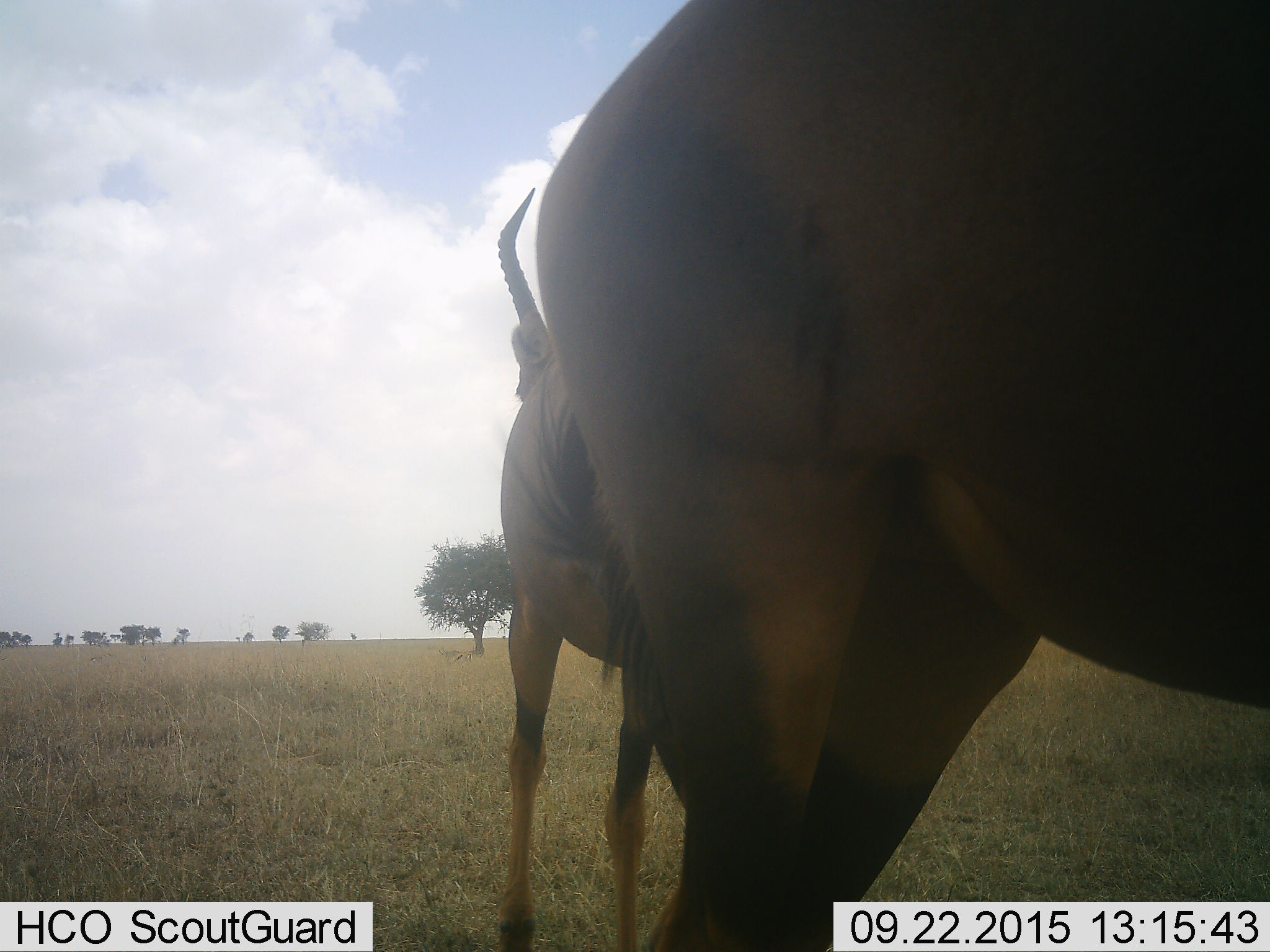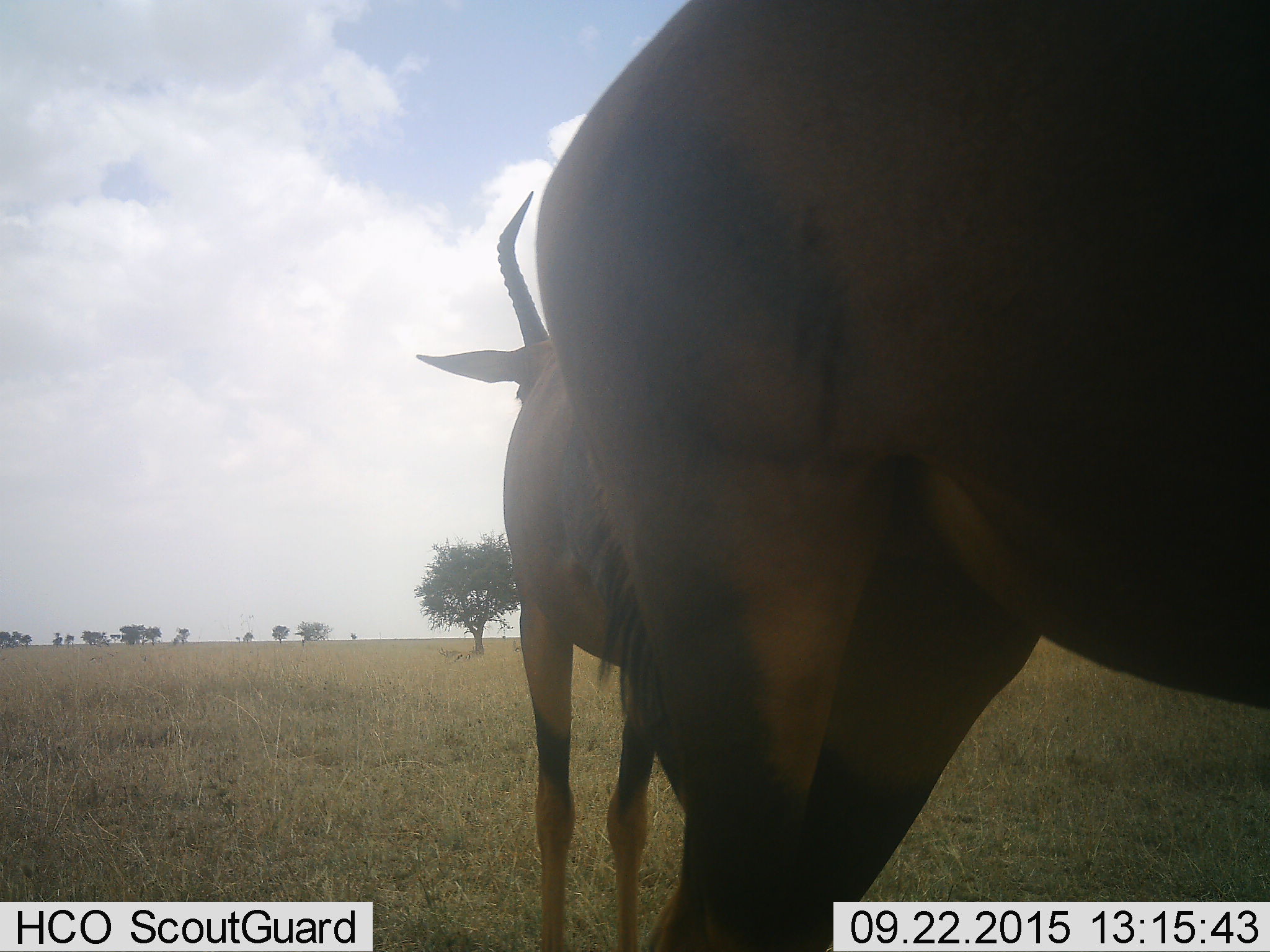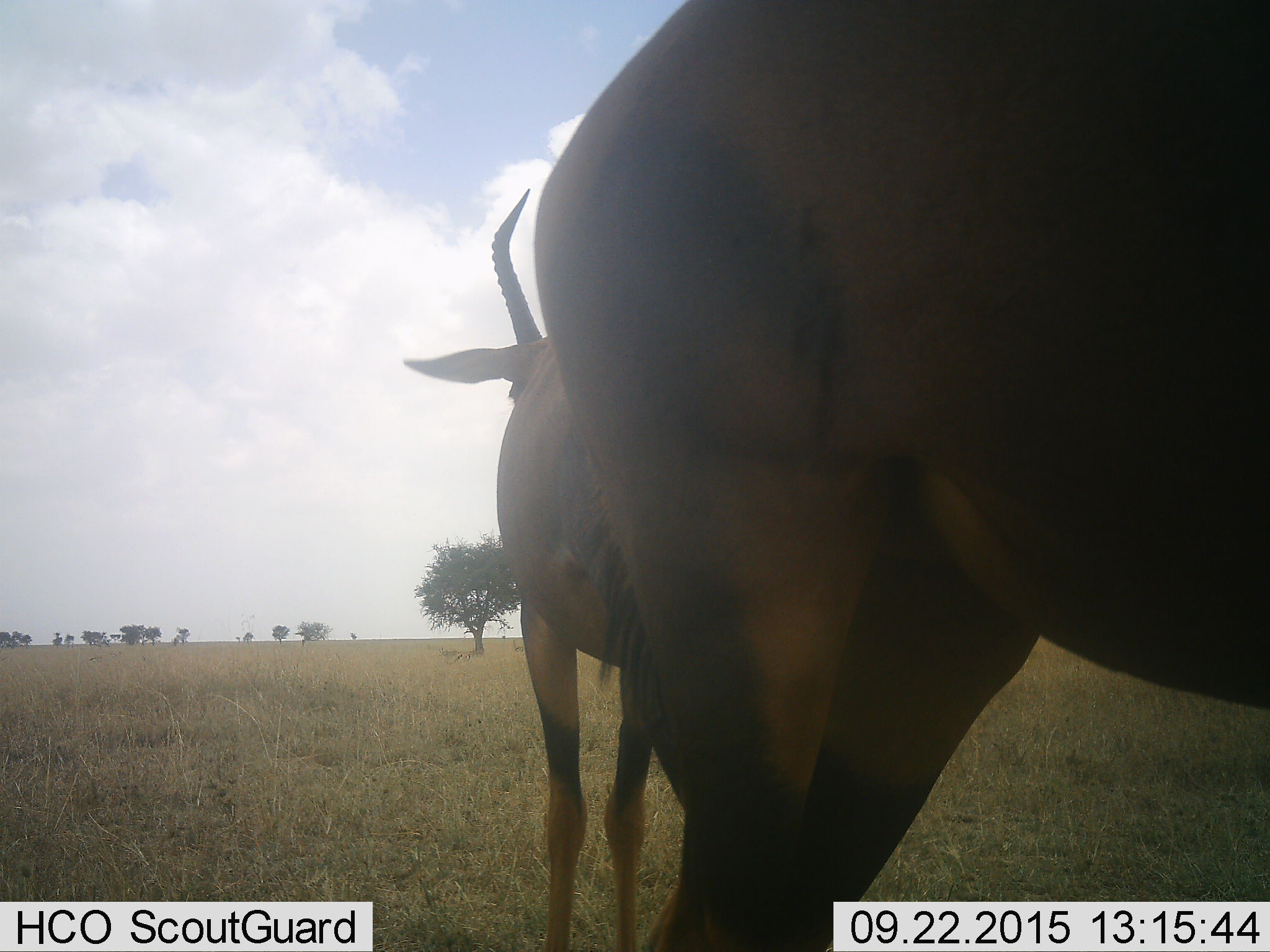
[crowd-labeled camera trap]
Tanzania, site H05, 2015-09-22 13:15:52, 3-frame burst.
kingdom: Animalia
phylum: Chordata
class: Mammalia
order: Artiodactyla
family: Bovidae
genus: Alcelaphus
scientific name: Alcelaphus buselaphus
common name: hartebeest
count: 2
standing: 67%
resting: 0%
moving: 33%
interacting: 0%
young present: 0%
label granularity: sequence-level